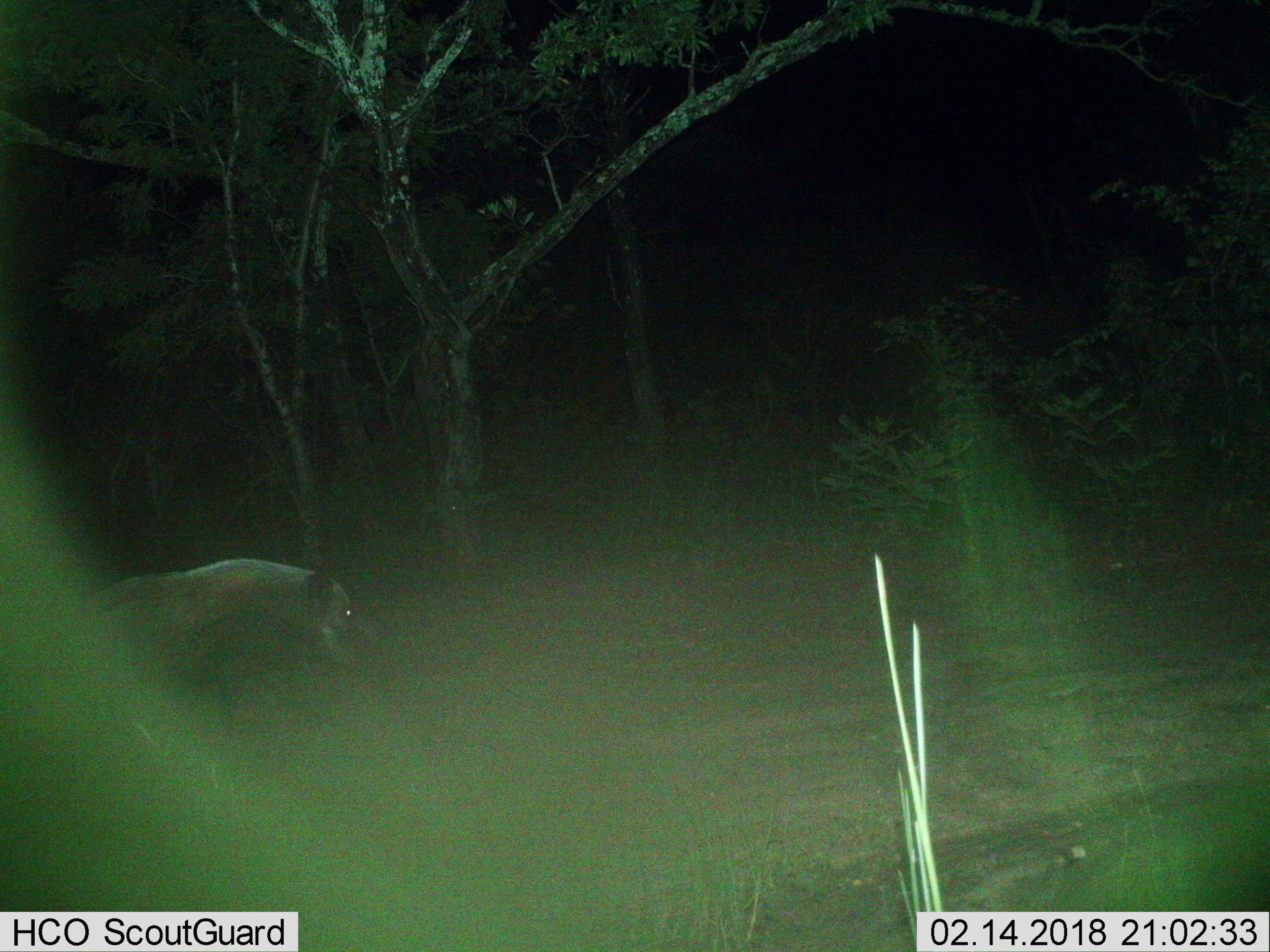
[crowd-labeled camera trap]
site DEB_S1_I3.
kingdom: Animalia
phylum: Chordata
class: Mammalia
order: Artiodactyla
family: Suidae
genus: Potamochoerus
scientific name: Potamochoerus larvatus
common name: bushpig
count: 1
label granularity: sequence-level